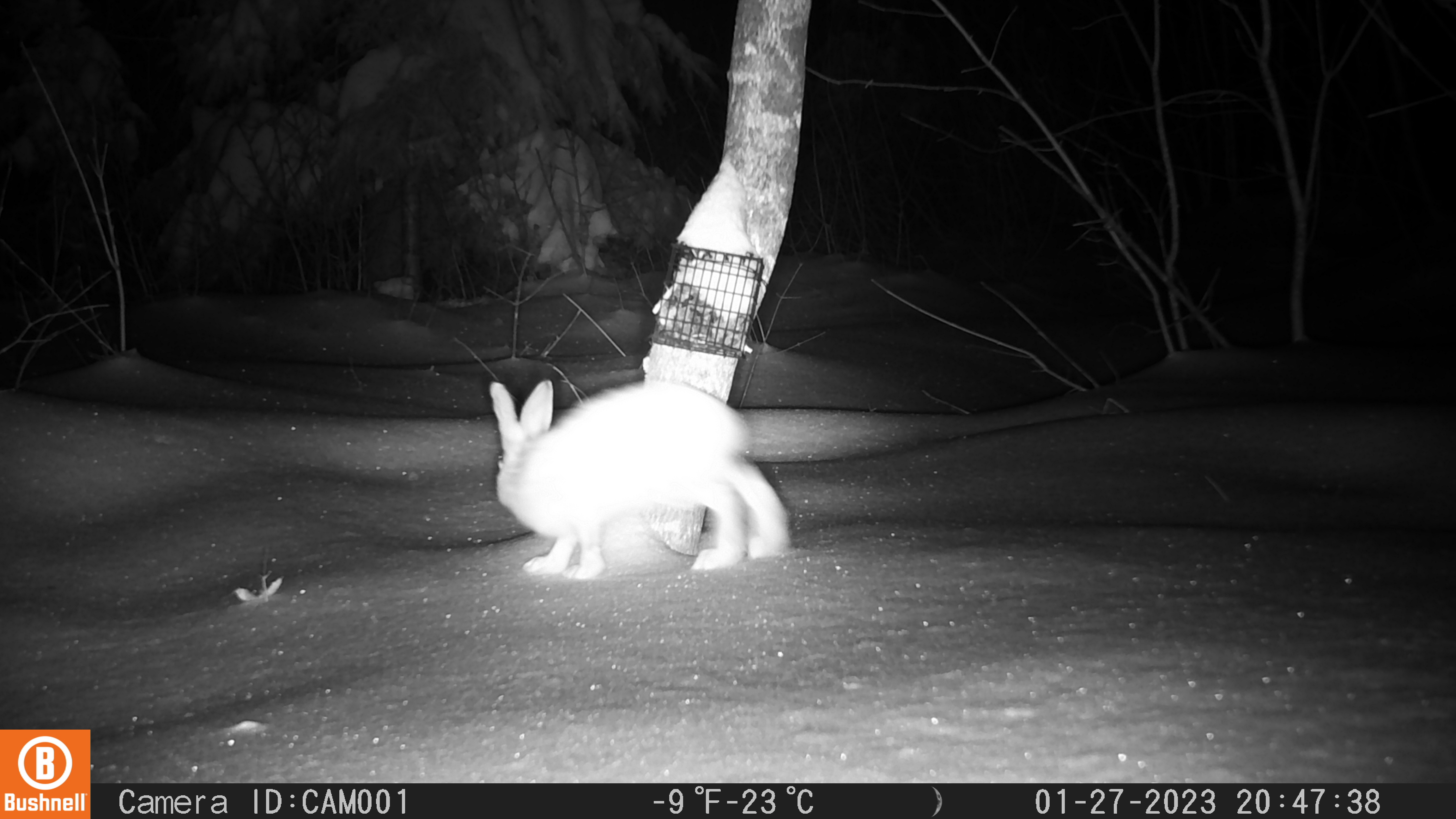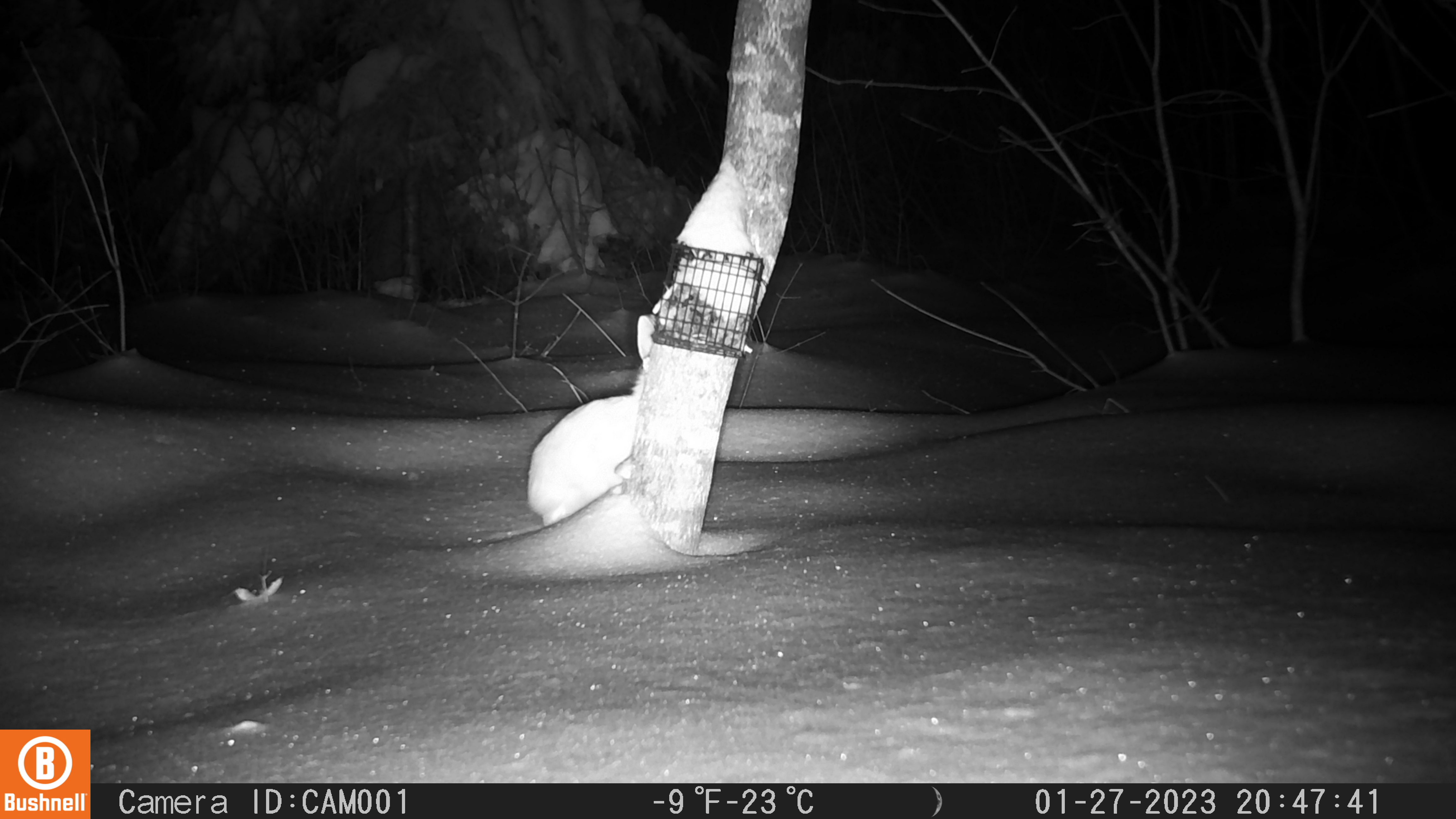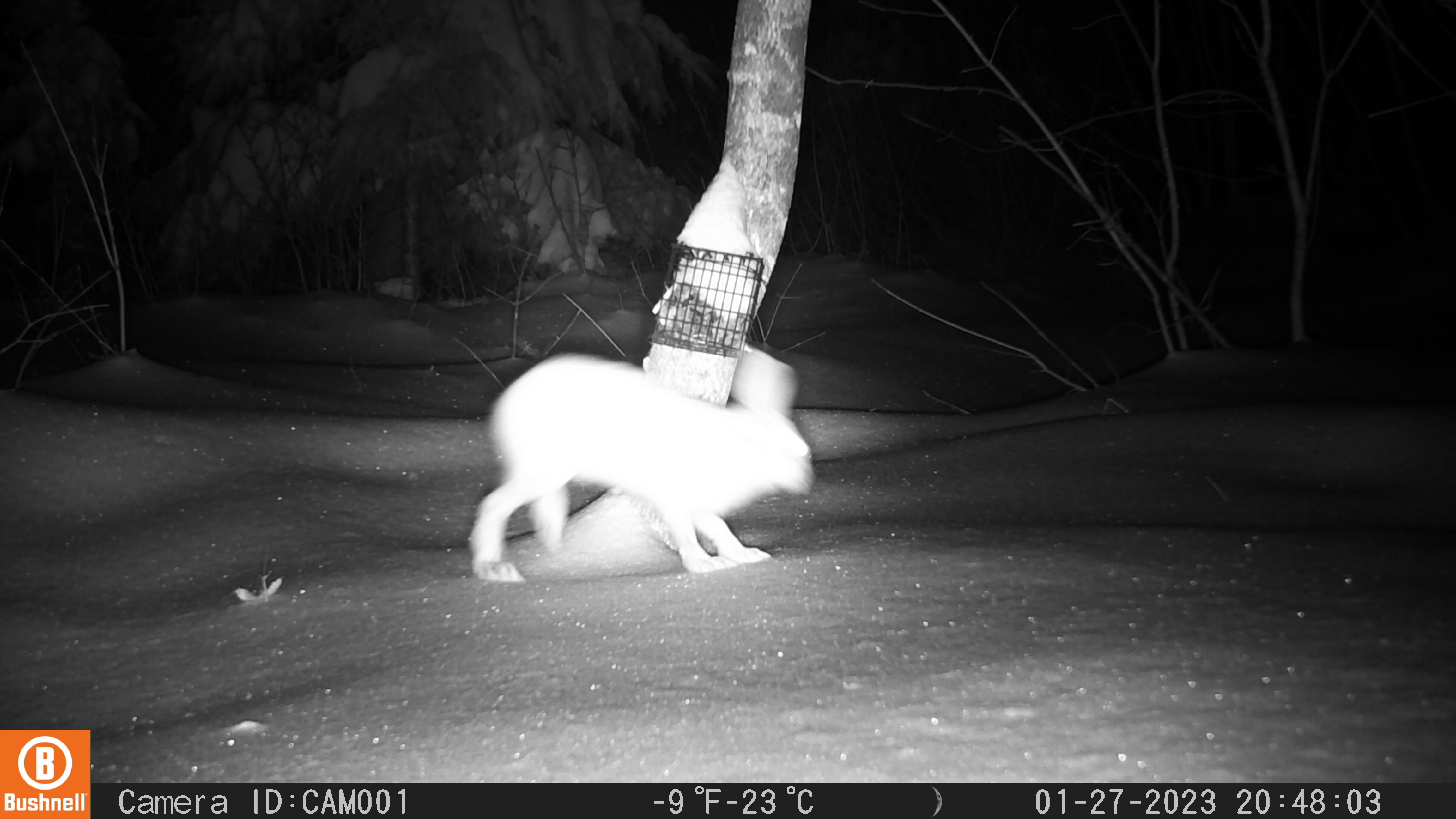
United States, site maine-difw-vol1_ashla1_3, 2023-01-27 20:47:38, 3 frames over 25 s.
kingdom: Animalia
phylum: Chordata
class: Mammalia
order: Lagomorpha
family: Leporidae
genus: Lepus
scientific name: Lepus americanus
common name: snowshoe hare